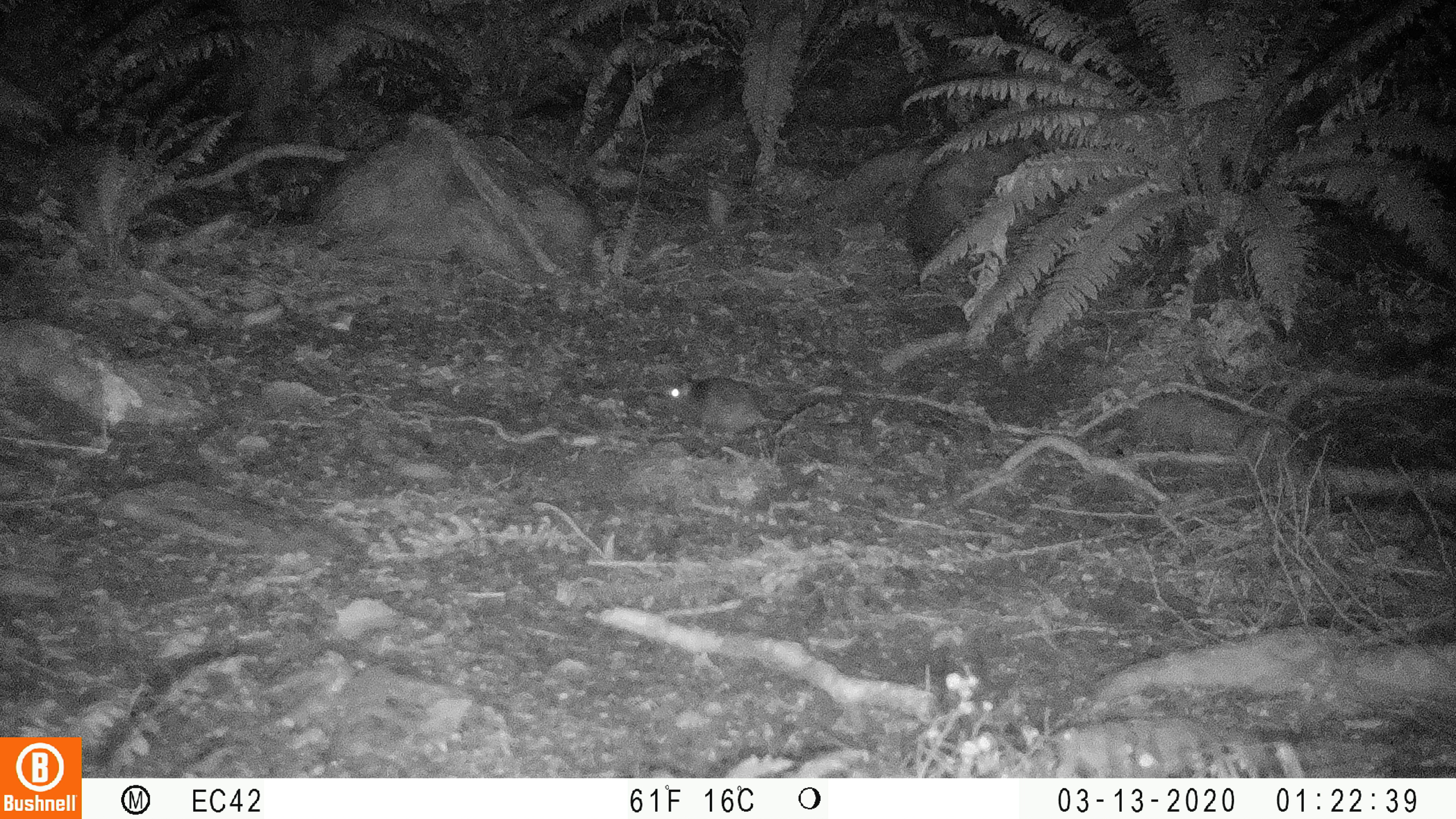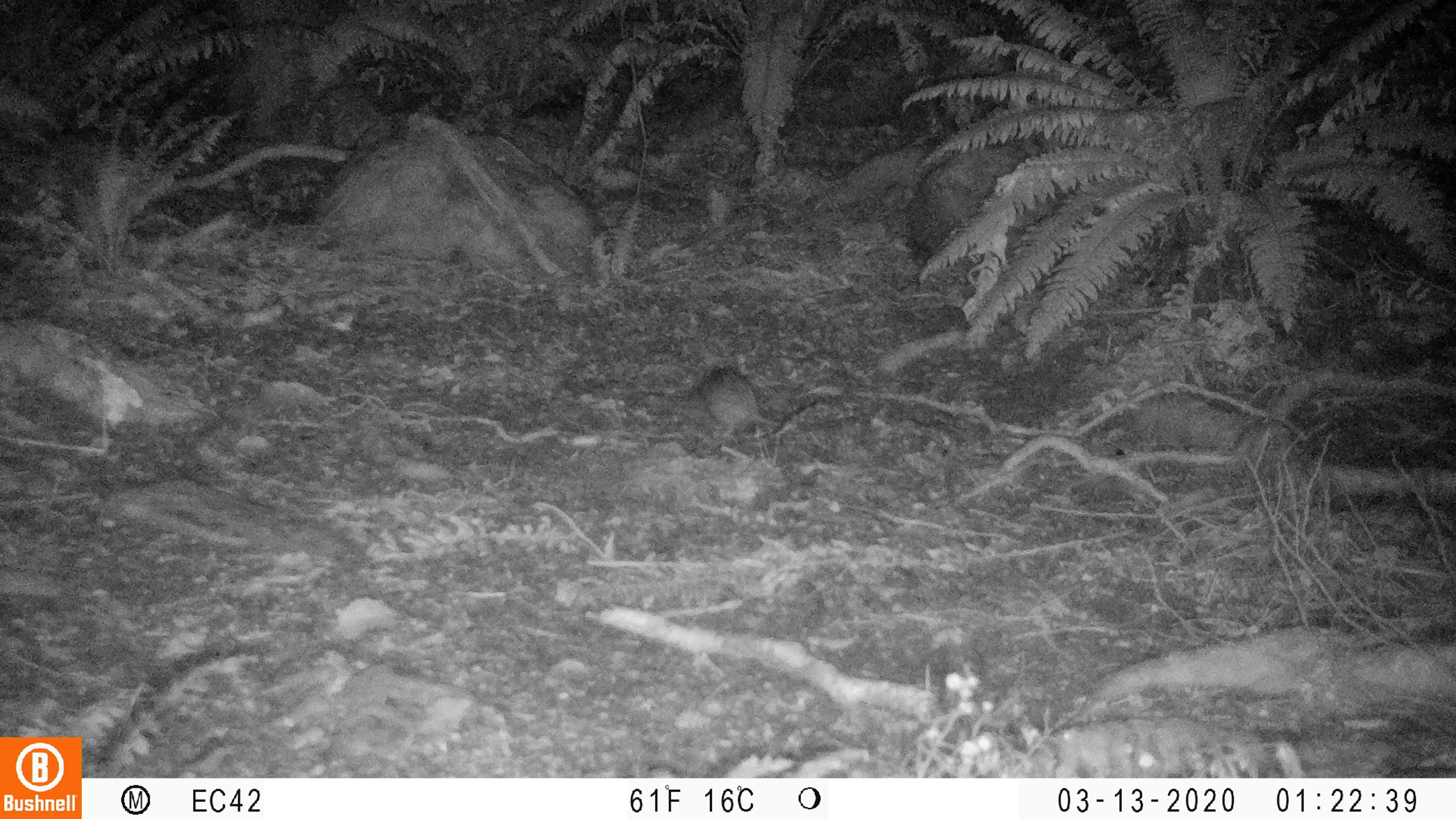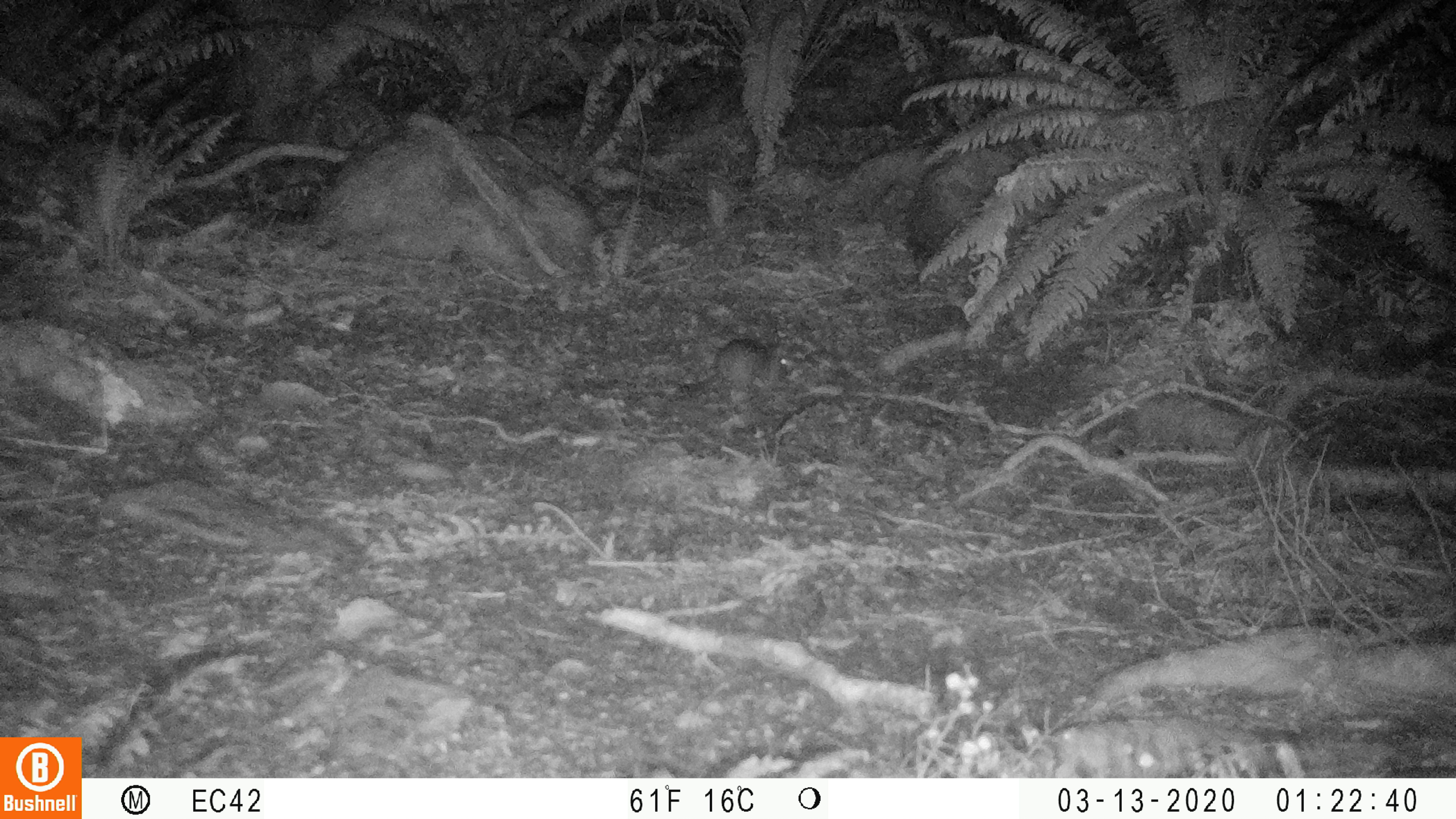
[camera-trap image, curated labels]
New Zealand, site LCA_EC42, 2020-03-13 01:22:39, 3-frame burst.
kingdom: Animalia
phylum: Chordata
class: Mammalia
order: Rodentia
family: Muridae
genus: Rattus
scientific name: Rattus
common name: rat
Rat (Rattus).